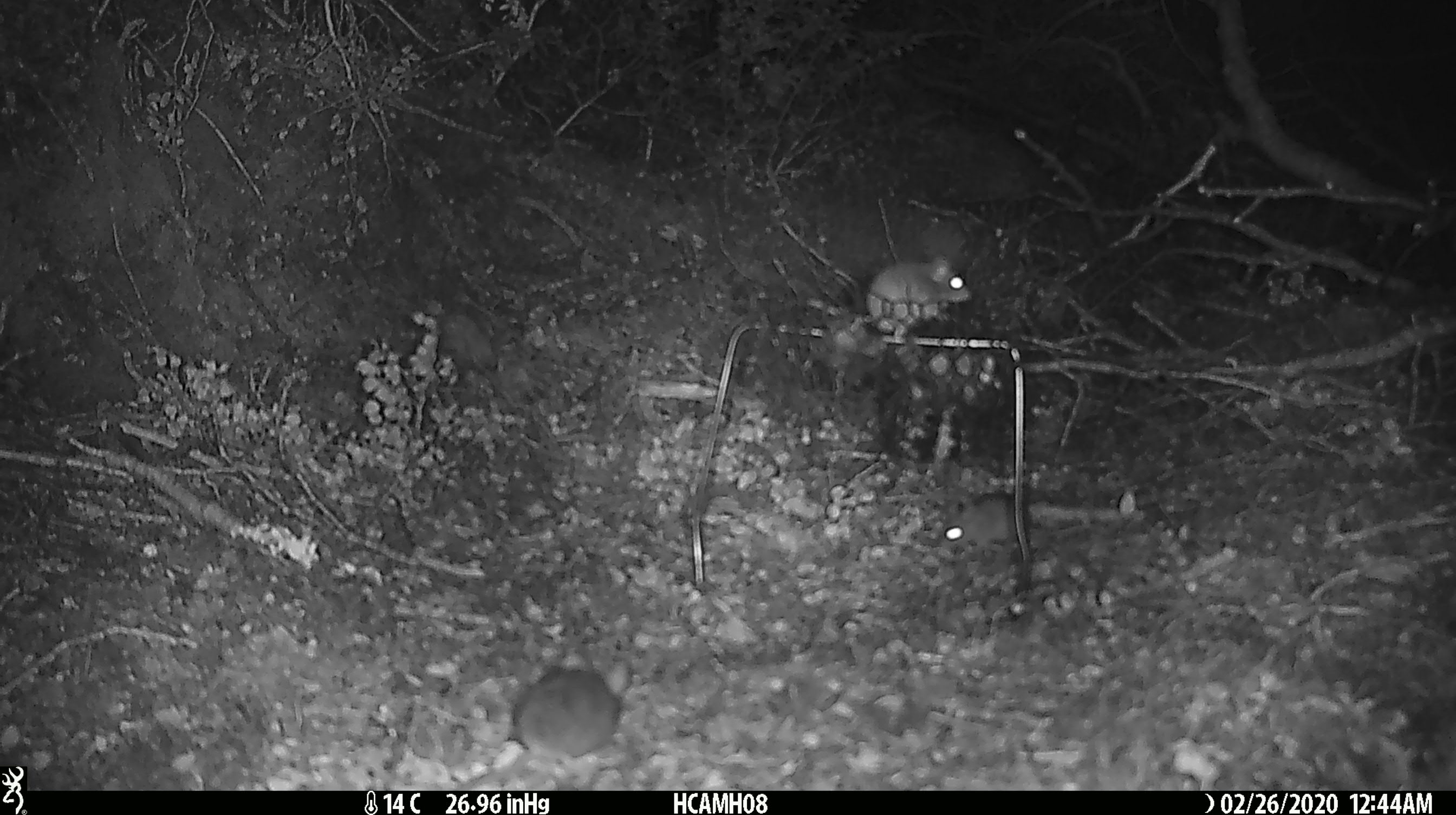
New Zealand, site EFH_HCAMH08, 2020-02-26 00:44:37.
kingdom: Animalia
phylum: Chordata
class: Mammalia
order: Rodentia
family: Muridae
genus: Mus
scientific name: Mus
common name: mouse